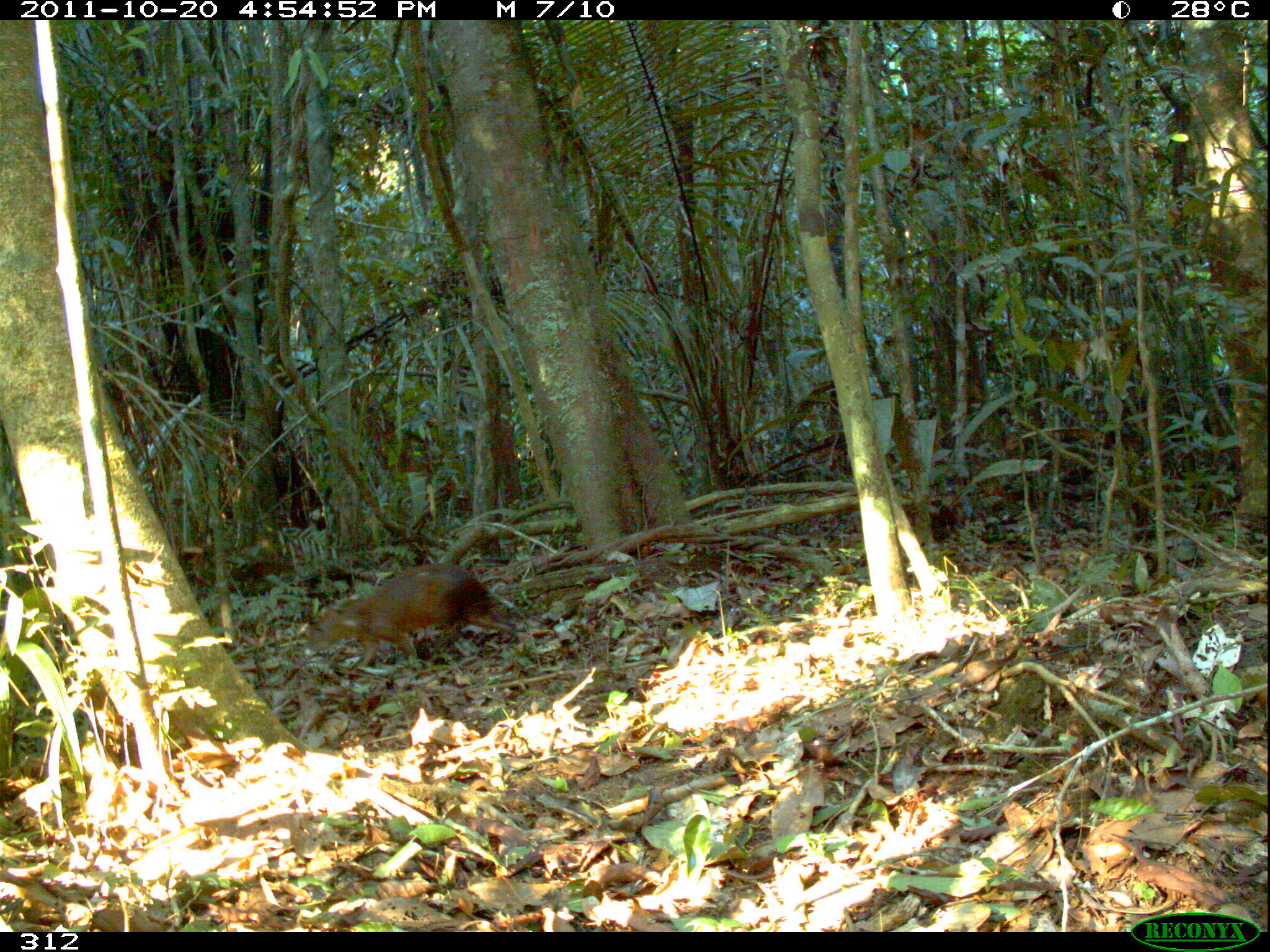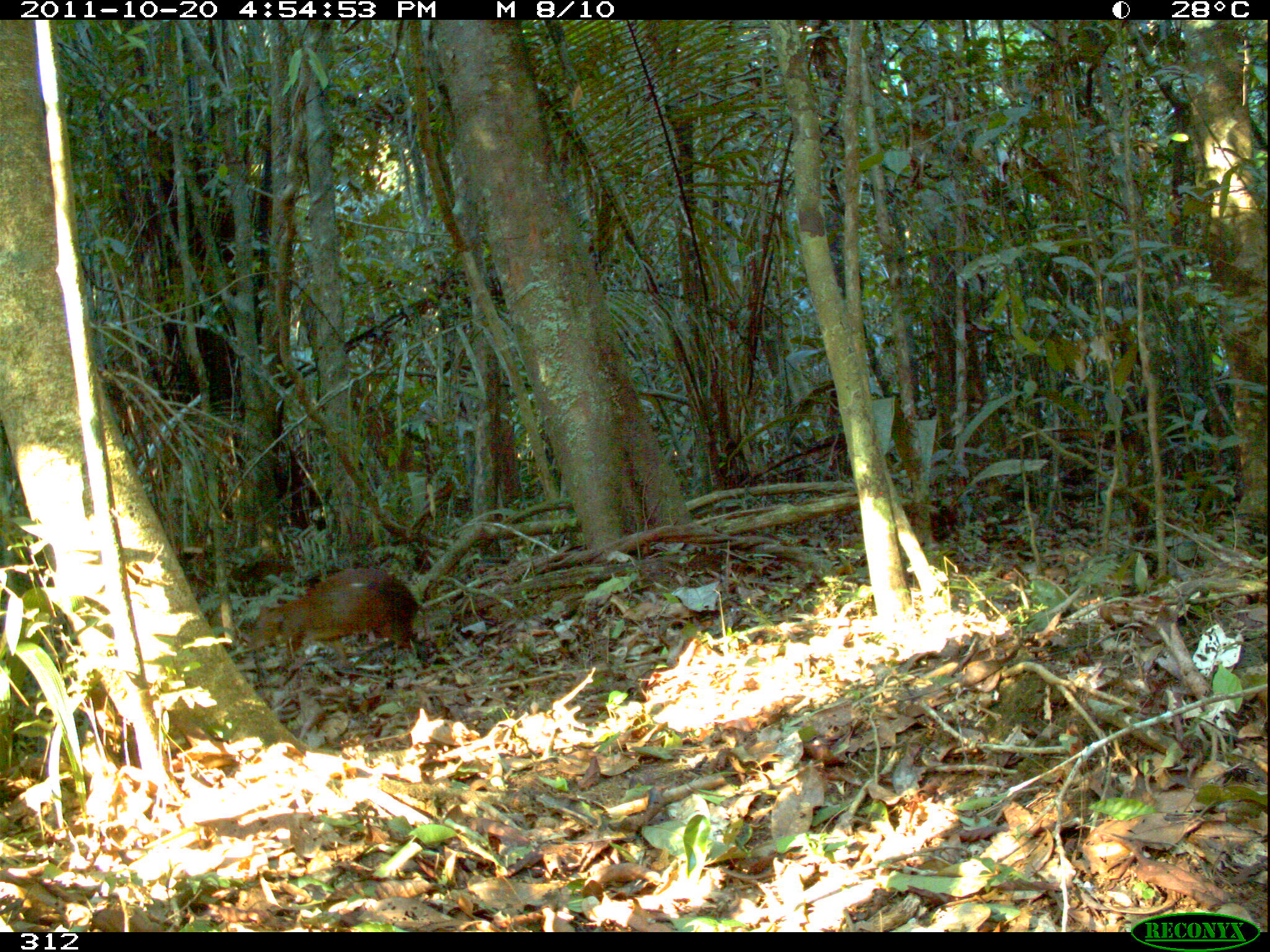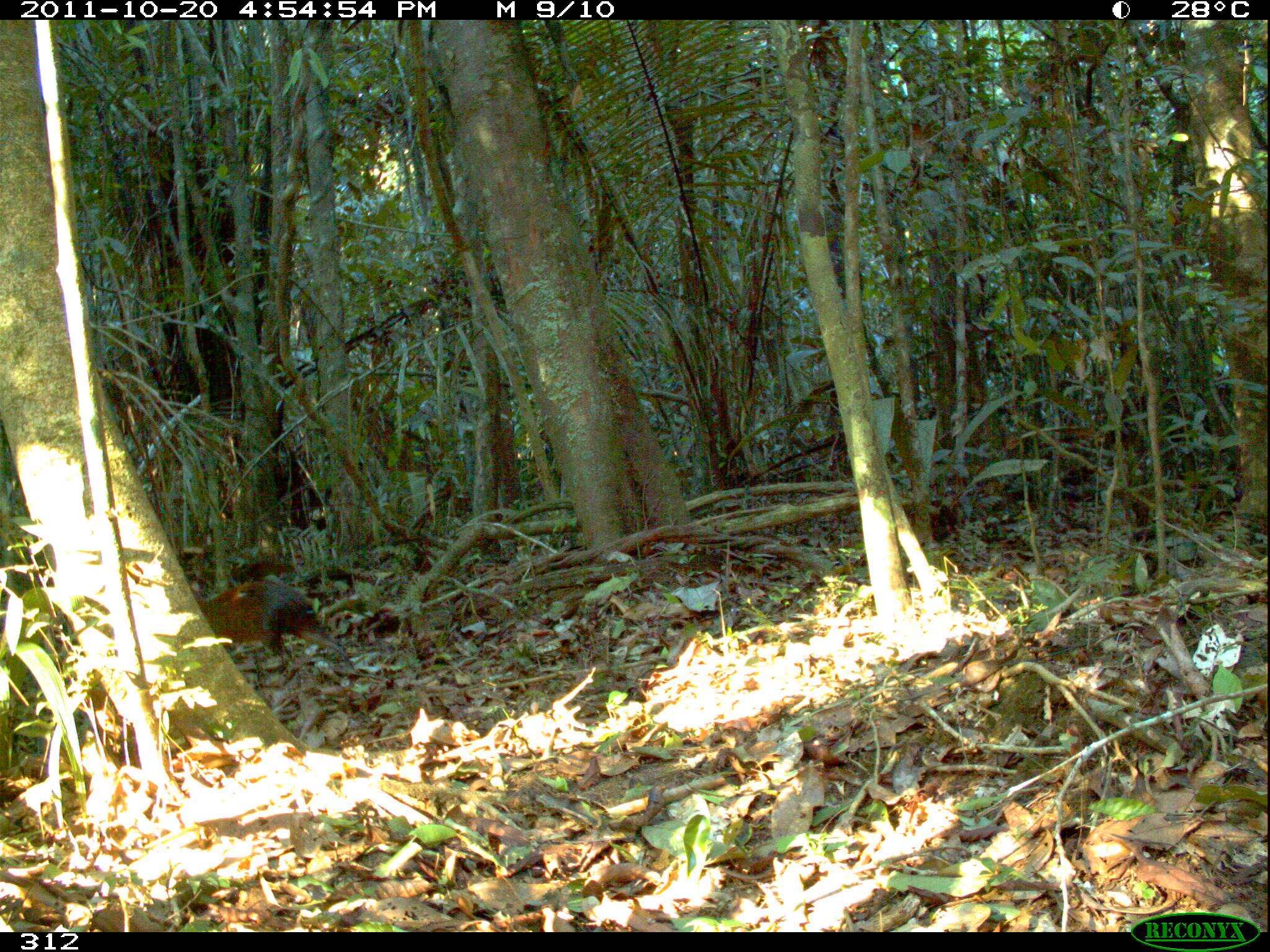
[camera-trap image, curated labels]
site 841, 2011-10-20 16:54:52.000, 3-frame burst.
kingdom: Animalia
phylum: Chordata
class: Mammalia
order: Rodentia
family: Dasyproctidae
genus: Dasyprocta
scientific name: Dasyprocta punctata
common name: central american agouti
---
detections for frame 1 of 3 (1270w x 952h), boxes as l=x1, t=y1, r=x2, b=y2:
dasyprocta punctata: l=303, t=560, r=515, b=665